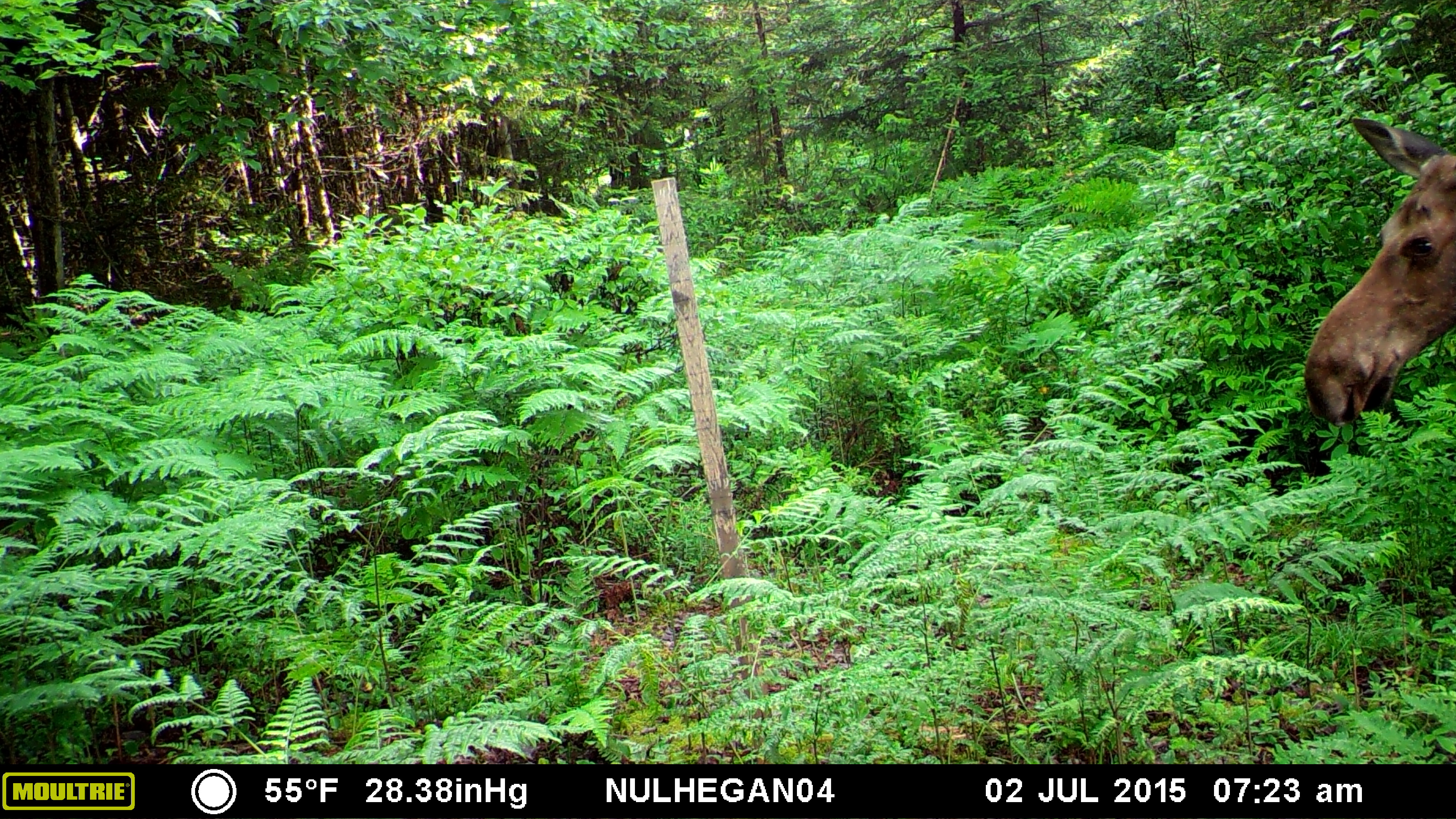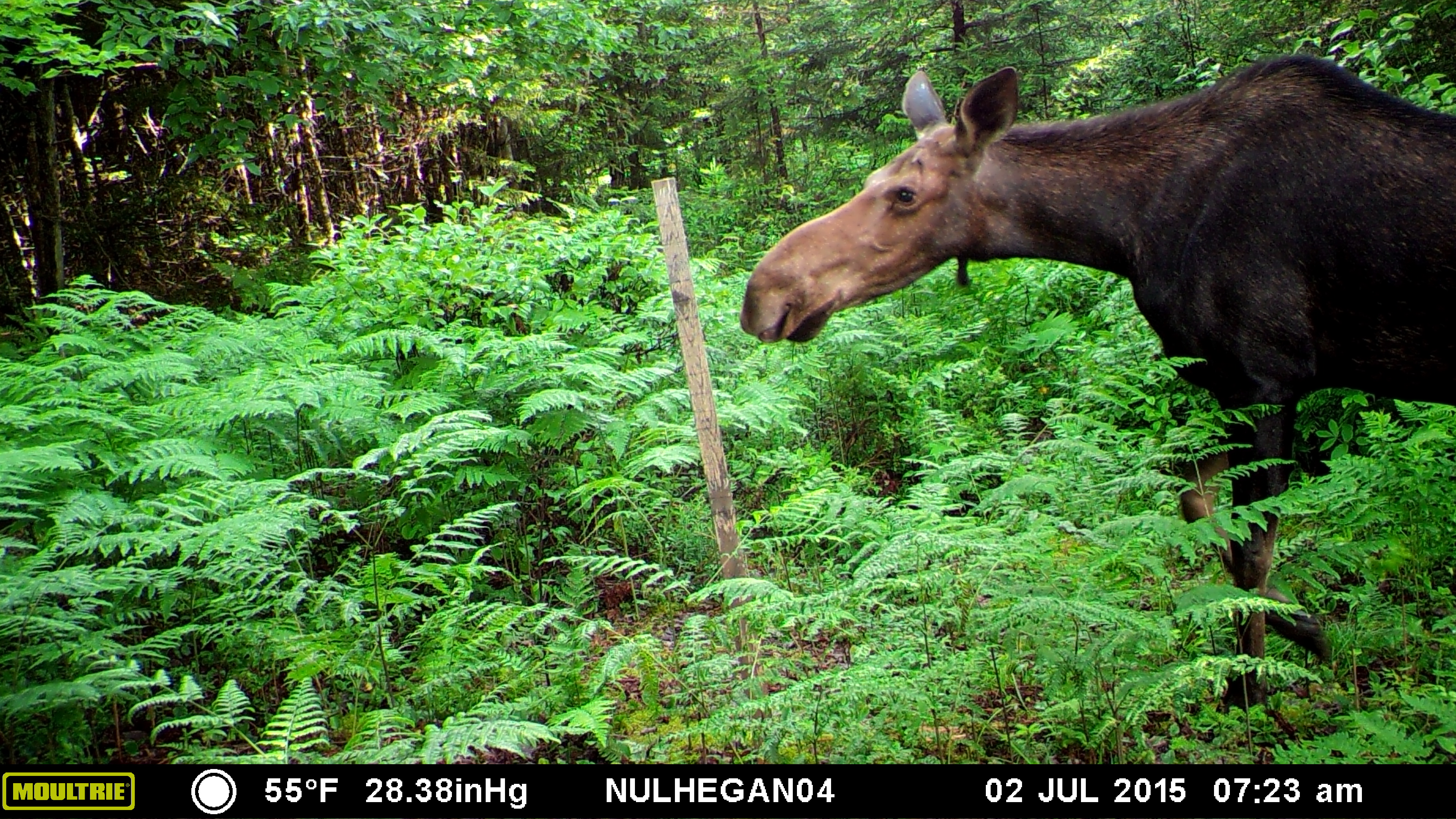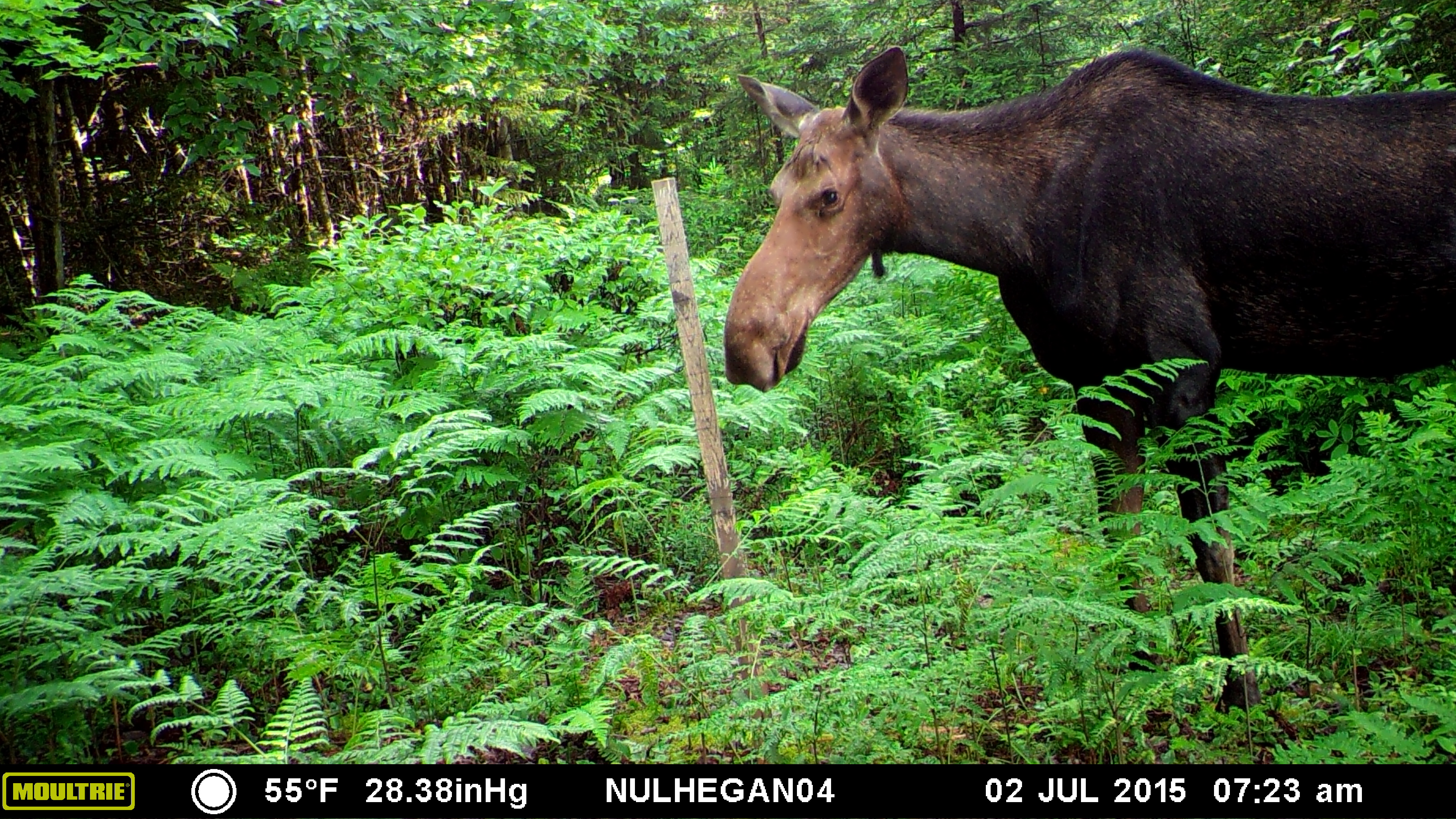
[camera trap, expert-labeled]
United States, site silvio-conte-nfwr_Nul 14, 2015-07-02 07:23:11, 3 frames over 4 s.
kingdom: Animalia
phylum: Chordata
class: Mammalia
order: Artiodactyla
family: Cervidae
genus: Alces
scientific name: Alces alces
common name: moose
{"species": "moose (Alces alces)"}